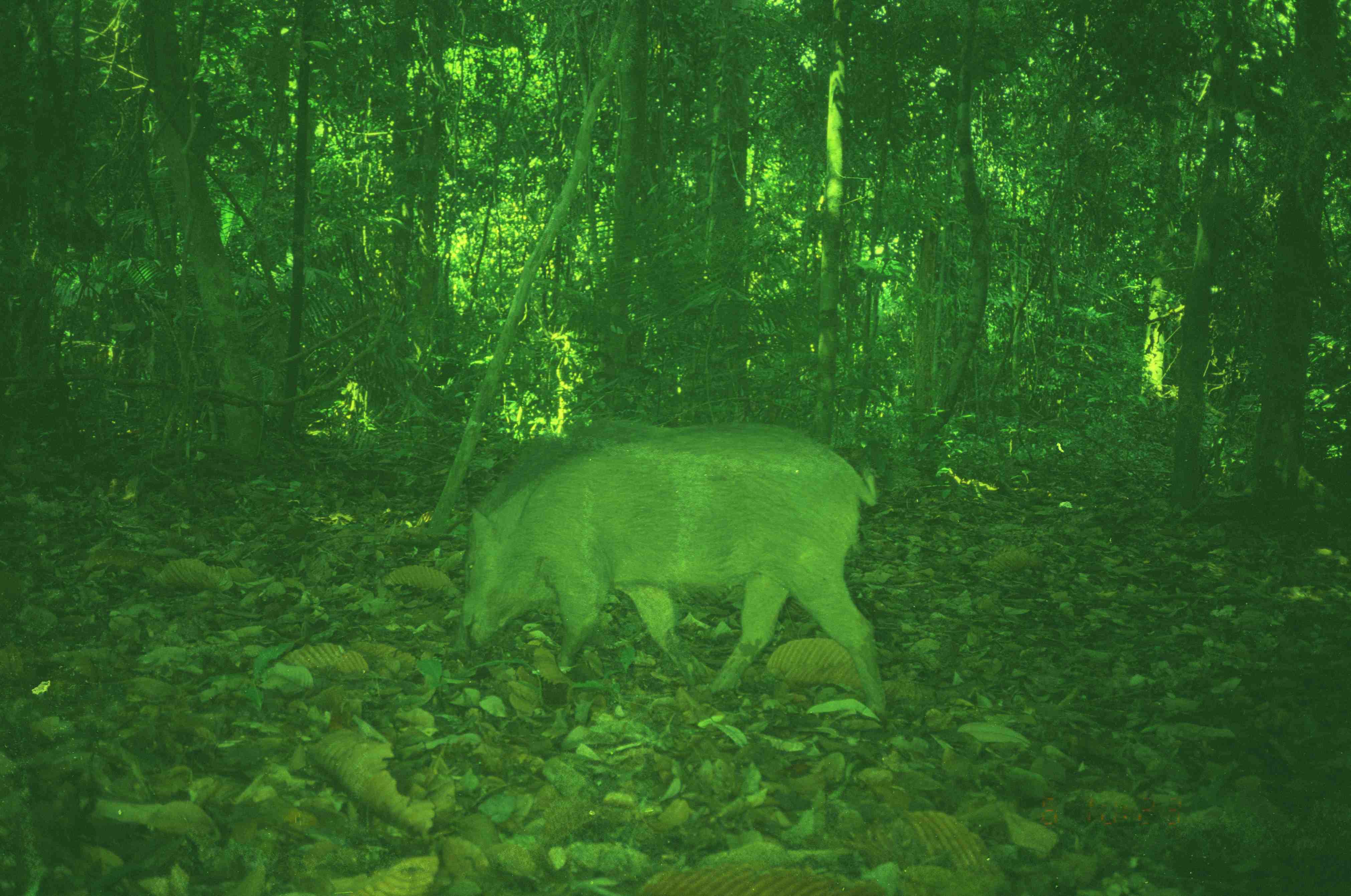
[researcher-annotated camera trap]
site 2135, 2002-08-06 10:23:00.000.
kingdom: Animalia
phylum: Chordata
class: Mammalia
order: Artiodactyla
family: Suidae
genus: Sus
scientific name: Sus scrofa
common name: wild boar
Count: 1.